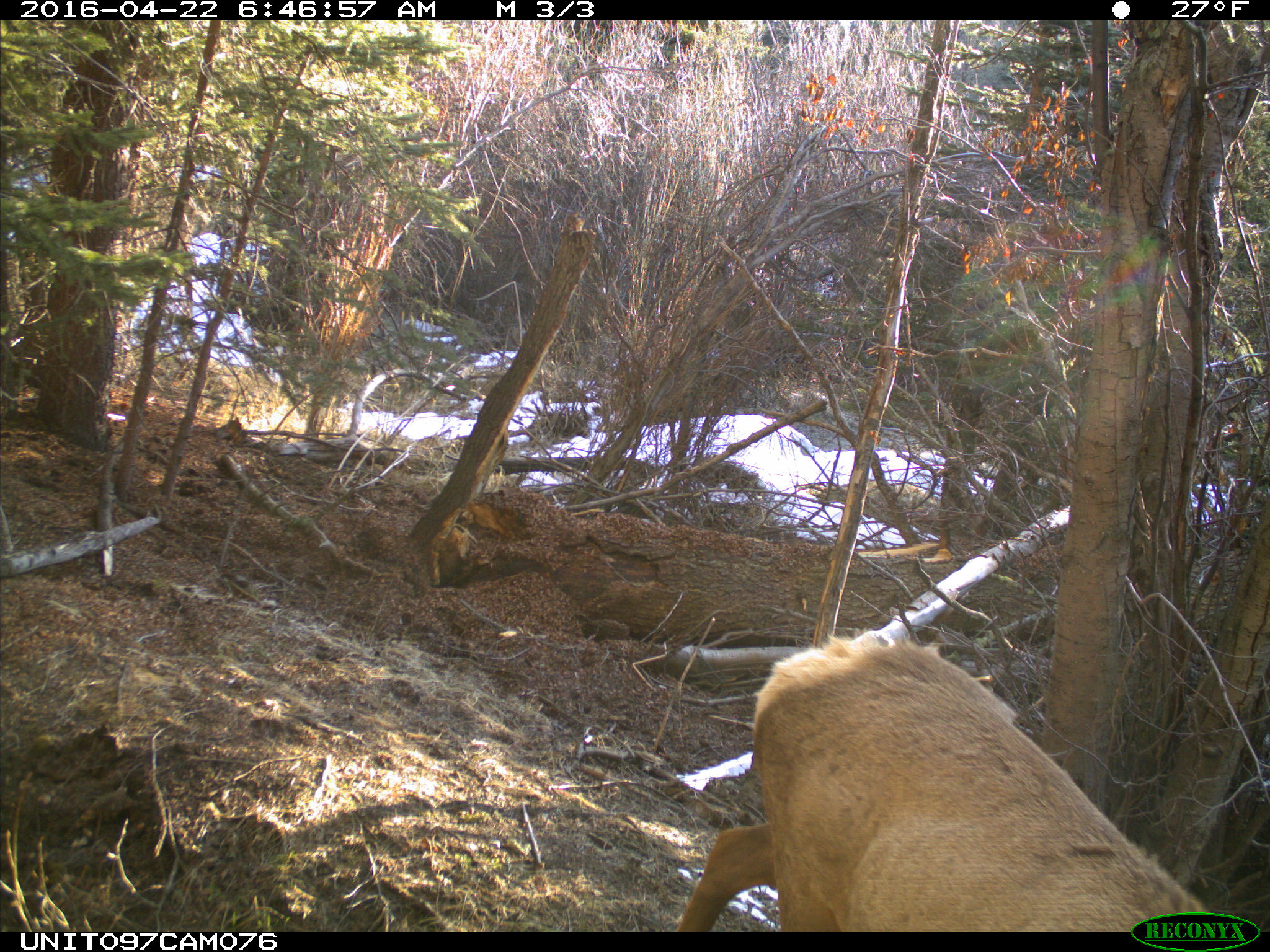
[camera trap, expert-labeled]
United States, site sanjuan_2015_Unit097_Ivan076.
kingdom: Animalia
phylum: Chordata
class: Mammalia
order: Artiodactyla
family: Cervidae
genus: Cervus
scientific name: Cervus elaphus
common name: red deer